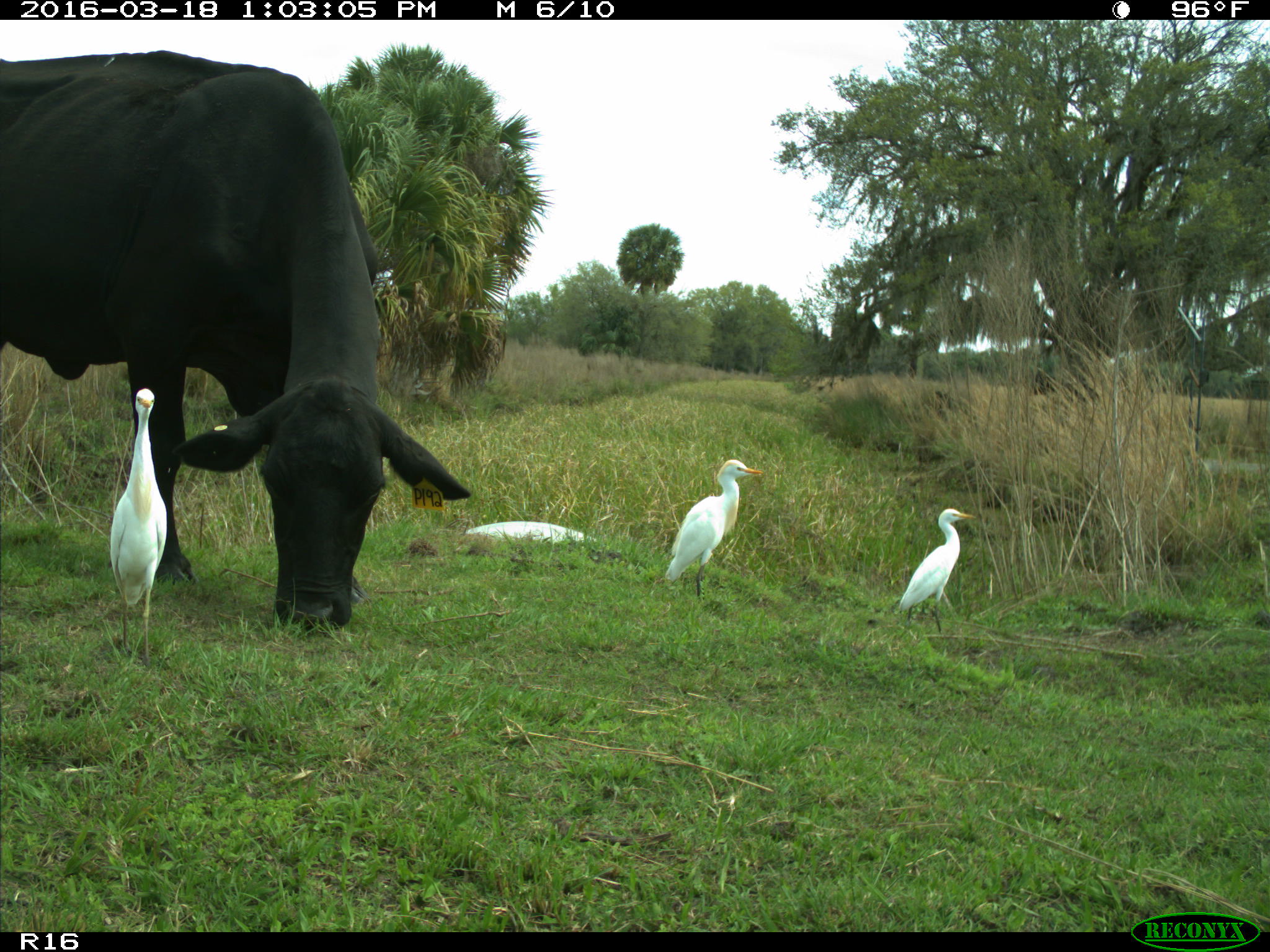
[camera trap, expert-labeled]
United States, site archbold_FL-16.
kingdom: Animalia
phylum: Chordata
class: Mammalia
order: Artiodactyla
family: Bovidae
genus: Bos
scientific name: Bos taurus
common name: domestic cow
Bos taurus (domestic cow).